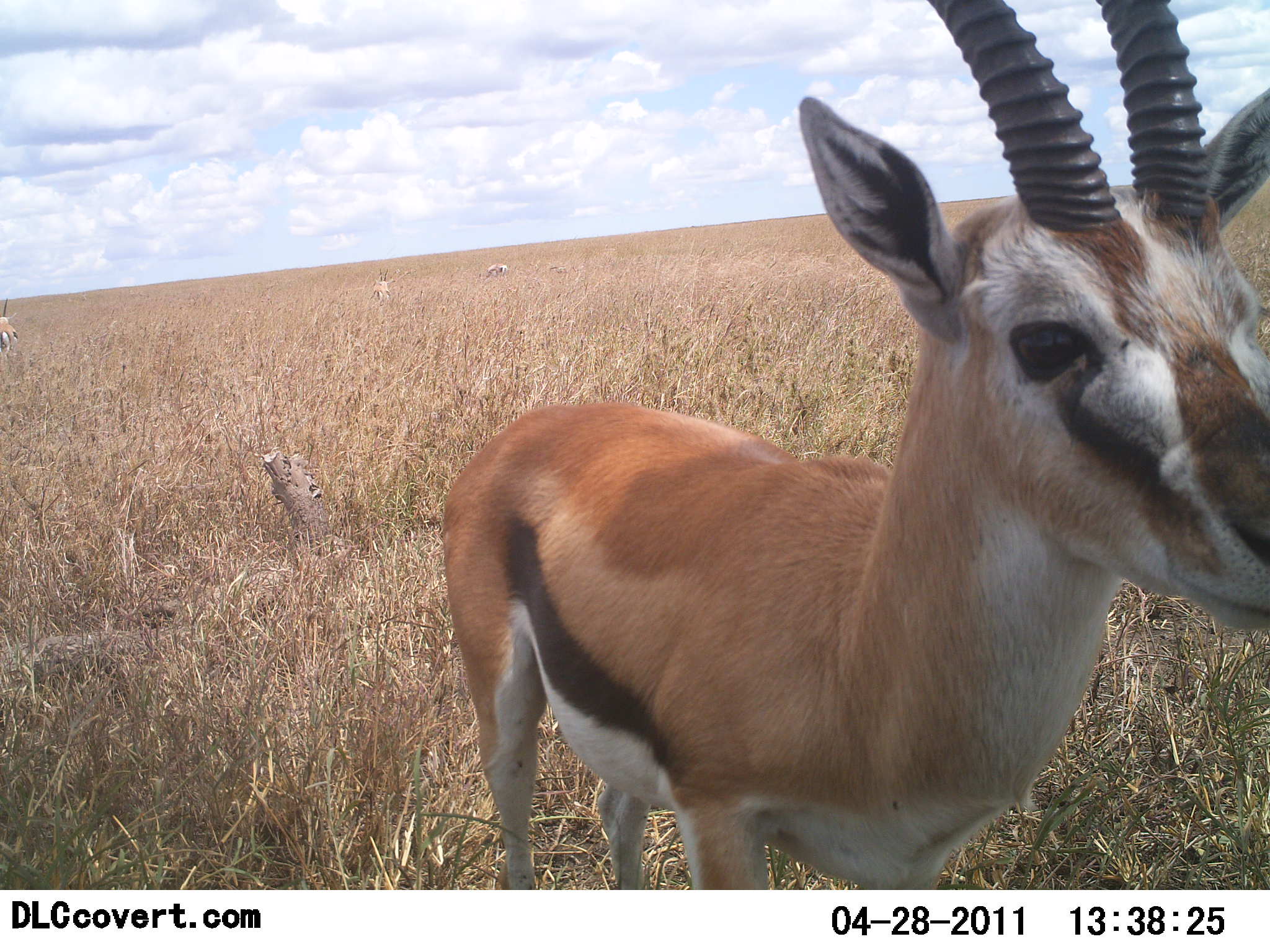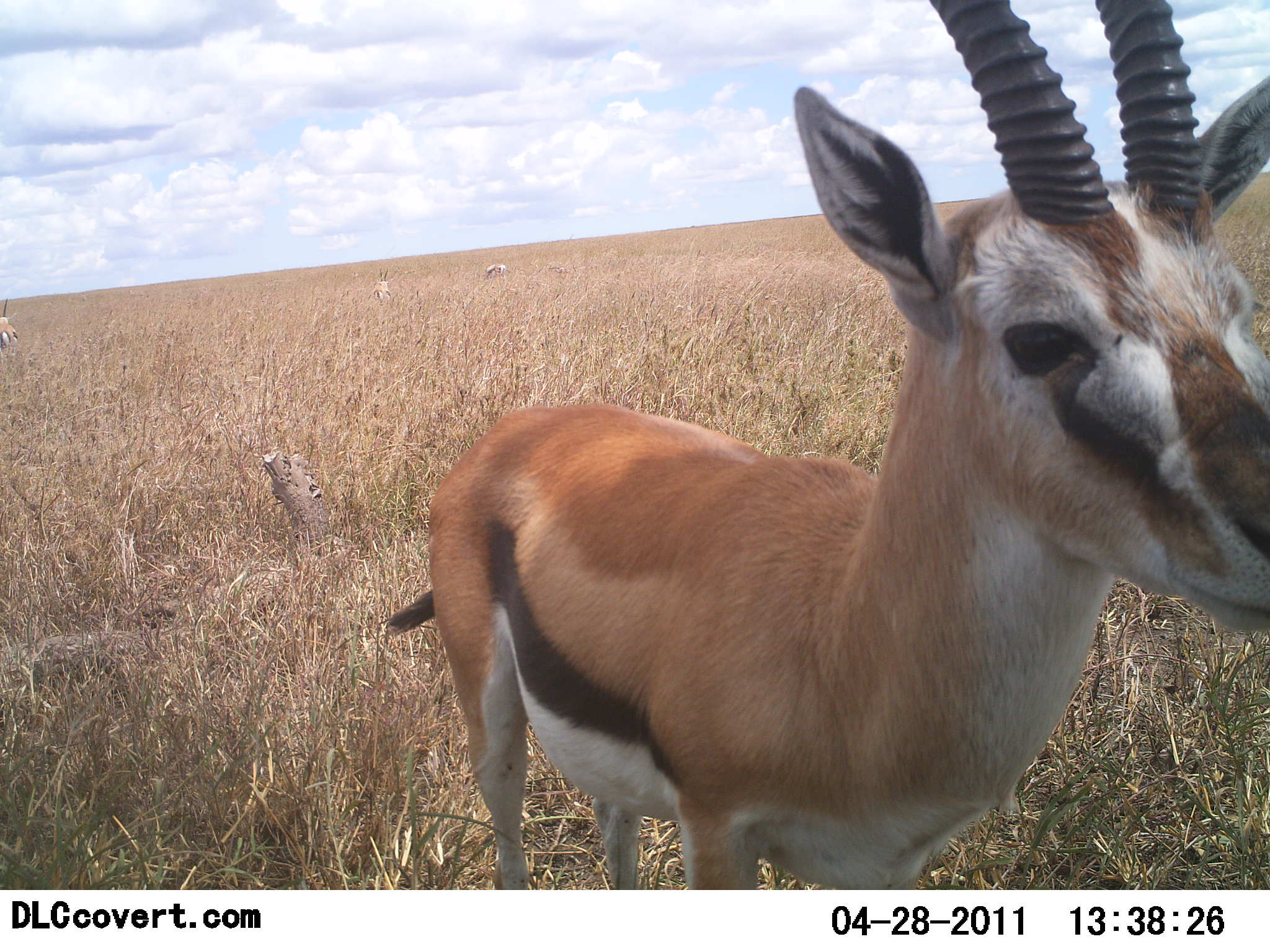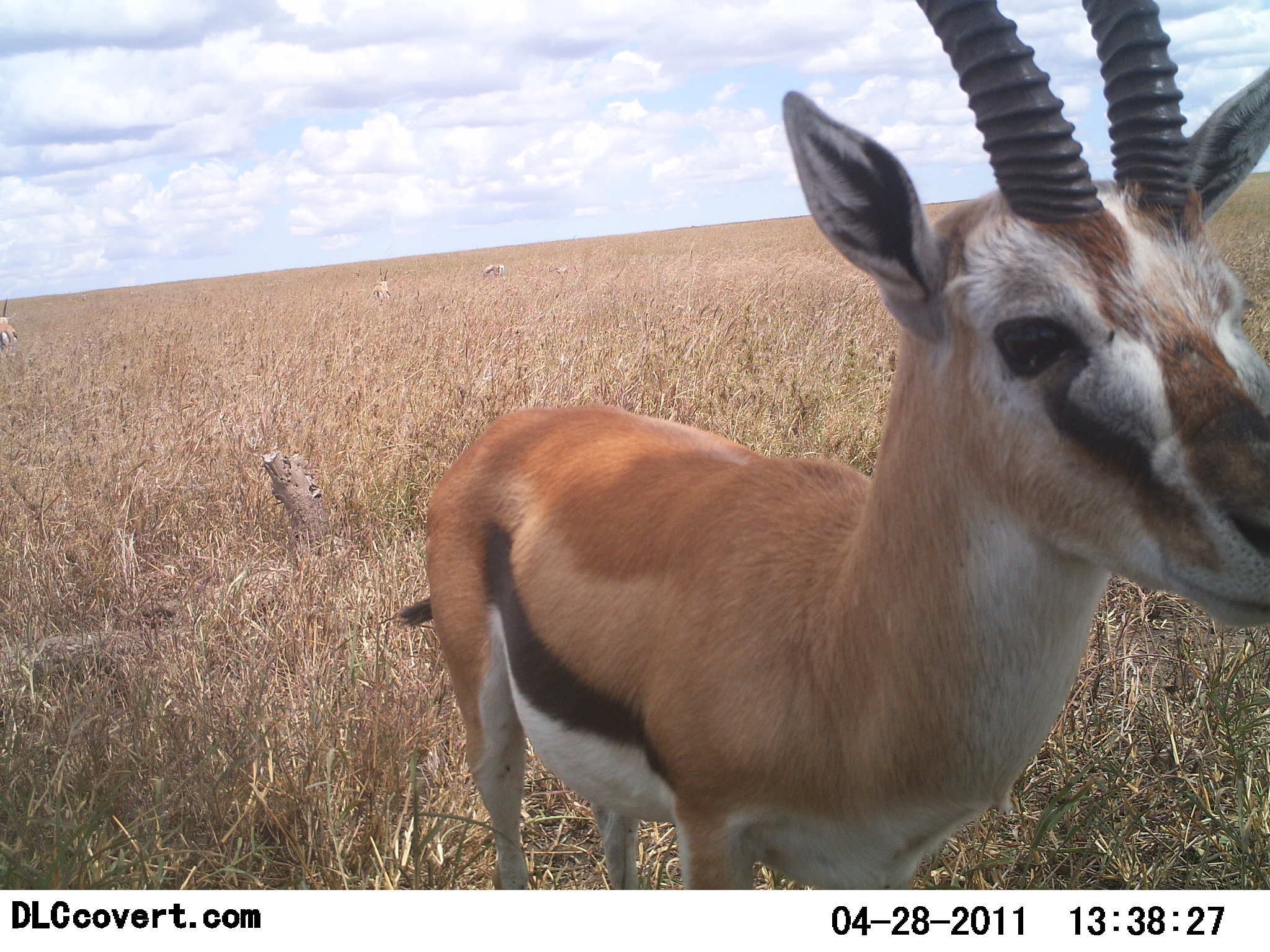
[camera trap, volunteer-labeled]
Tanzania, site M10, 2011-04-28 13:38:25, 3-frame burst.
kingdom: Animalia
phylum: Chordata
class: Mammalia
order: Artiodactyla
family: Bovidae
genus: Eudorcas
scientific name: Eudorcas thomsonii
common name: thomson's gazelle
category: gazellethomsons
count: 1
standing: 86%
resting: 7%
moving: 14%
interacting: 7%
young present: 0%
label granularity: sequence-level